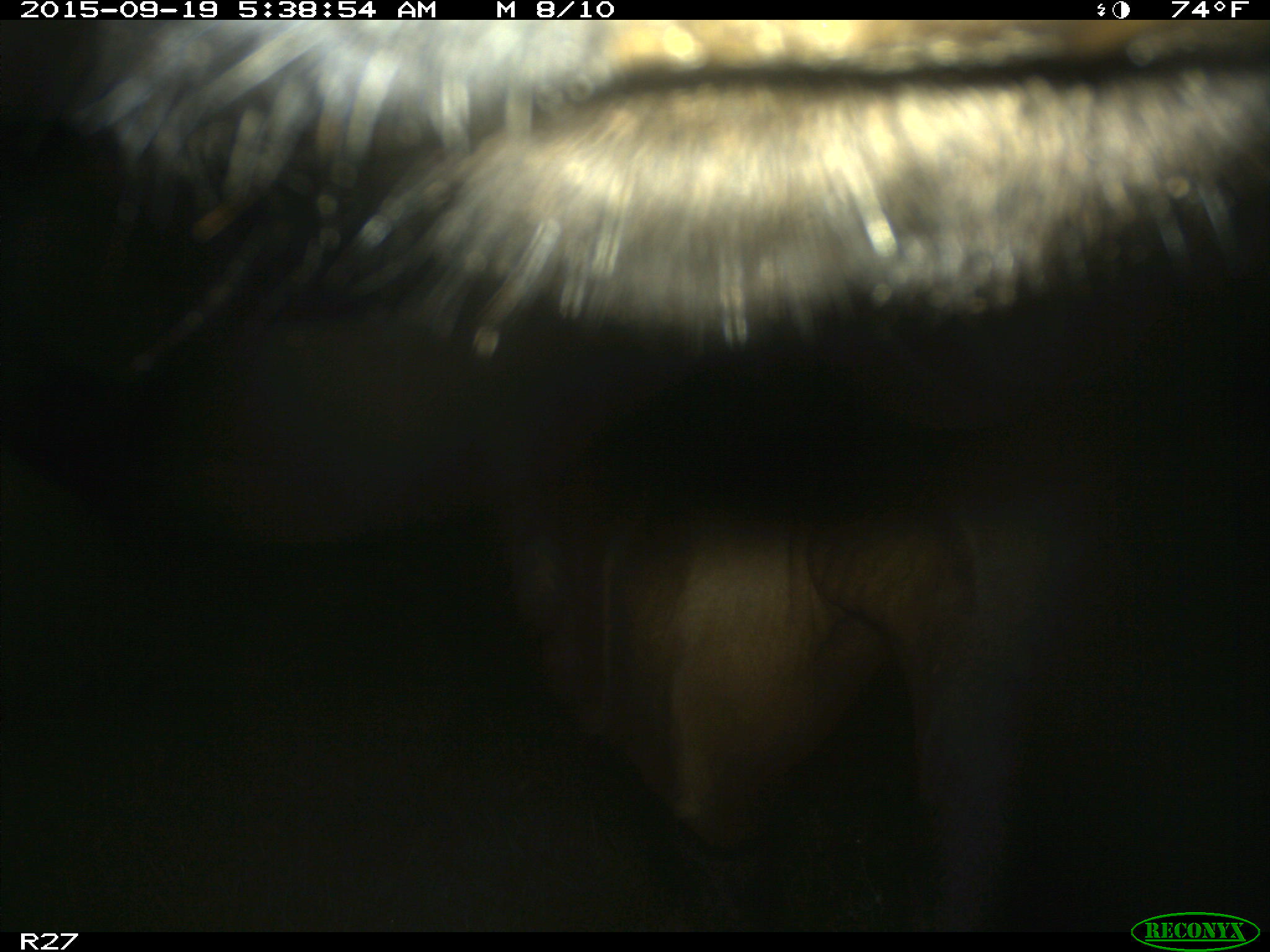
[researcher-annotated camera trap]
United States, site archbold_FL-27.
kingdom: Animalia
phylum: Chordata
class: Mammalia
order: Artiodactyla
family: Bovidae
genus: Bos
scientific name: Bos taurus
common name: domestic cow